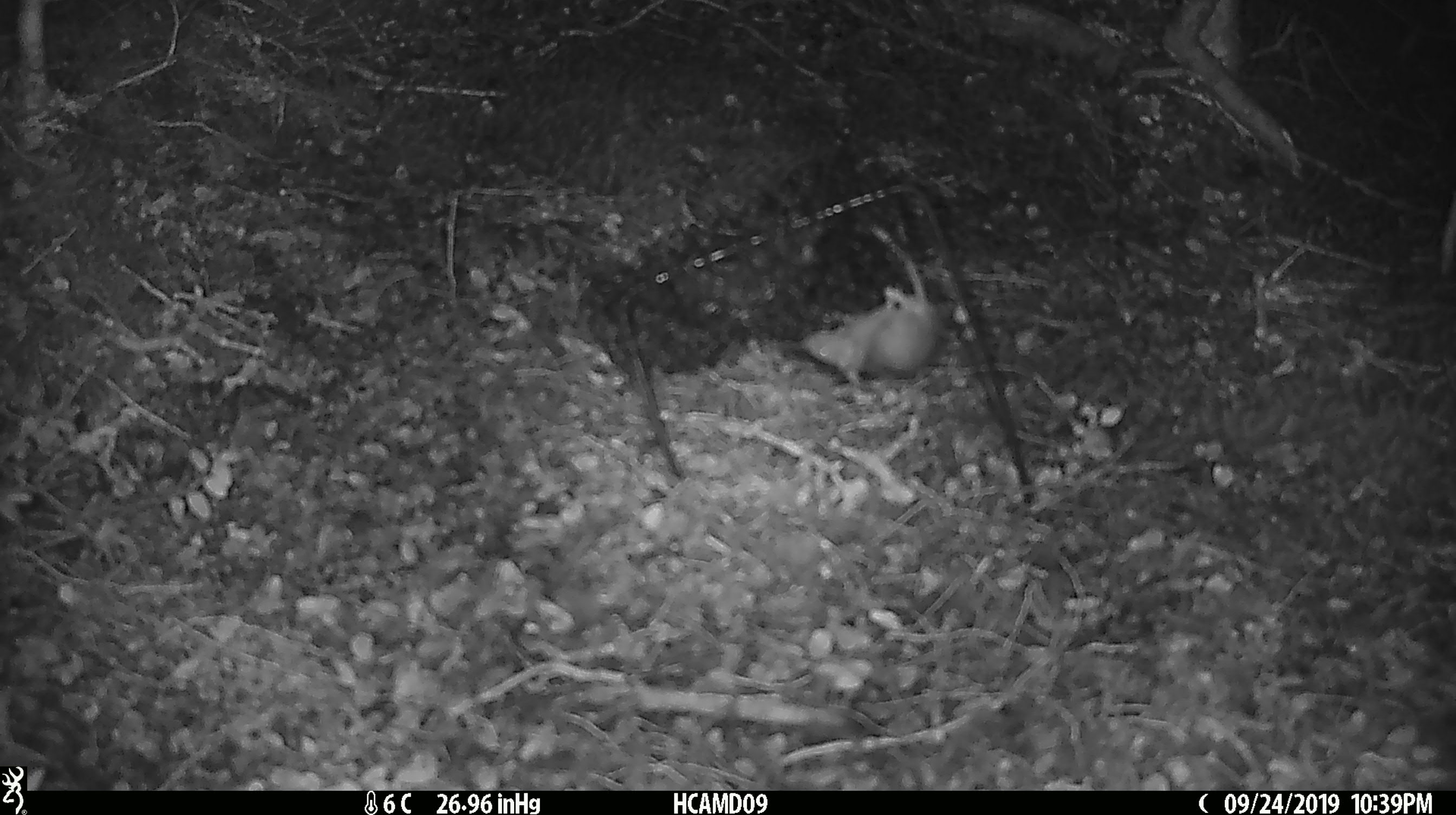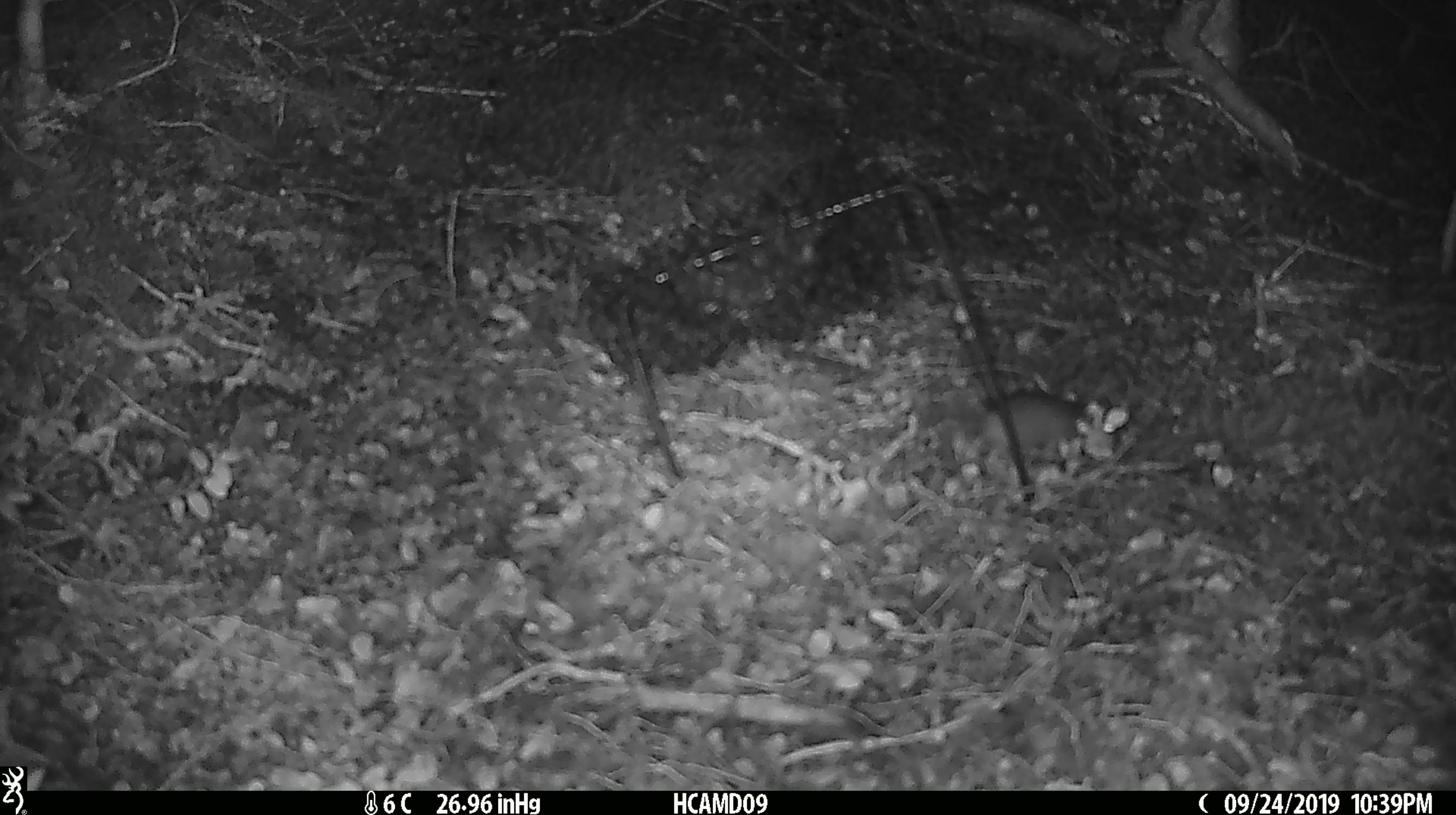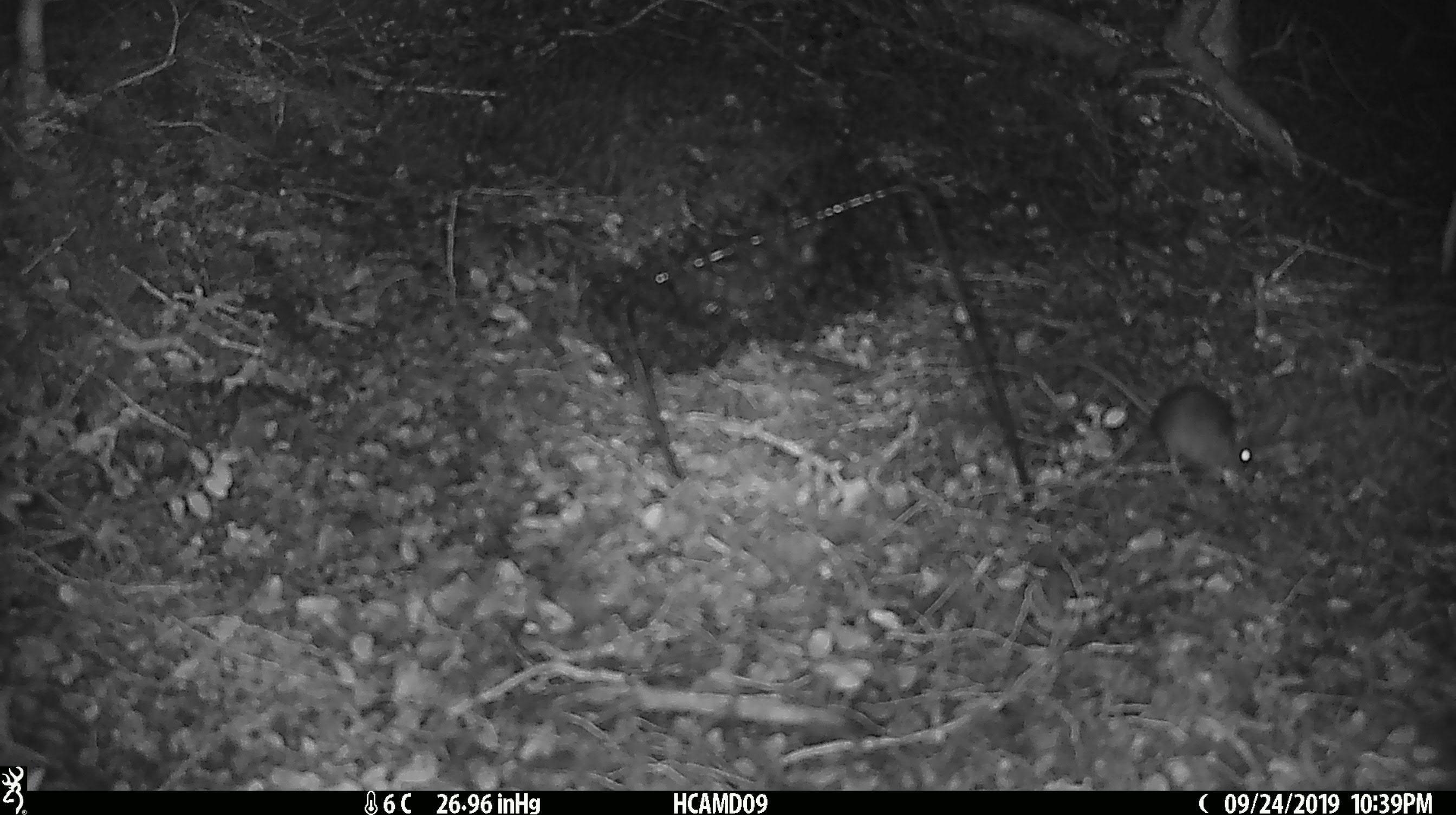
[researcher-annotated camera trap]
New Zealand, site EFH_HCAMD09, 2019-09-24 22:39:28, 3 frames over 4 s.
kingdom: Animalia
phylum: Chordata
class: Mammalia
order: Rodentia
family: Muridae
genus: Mus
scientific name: Mus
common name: mouse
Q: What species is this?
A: Mouse (Mus).